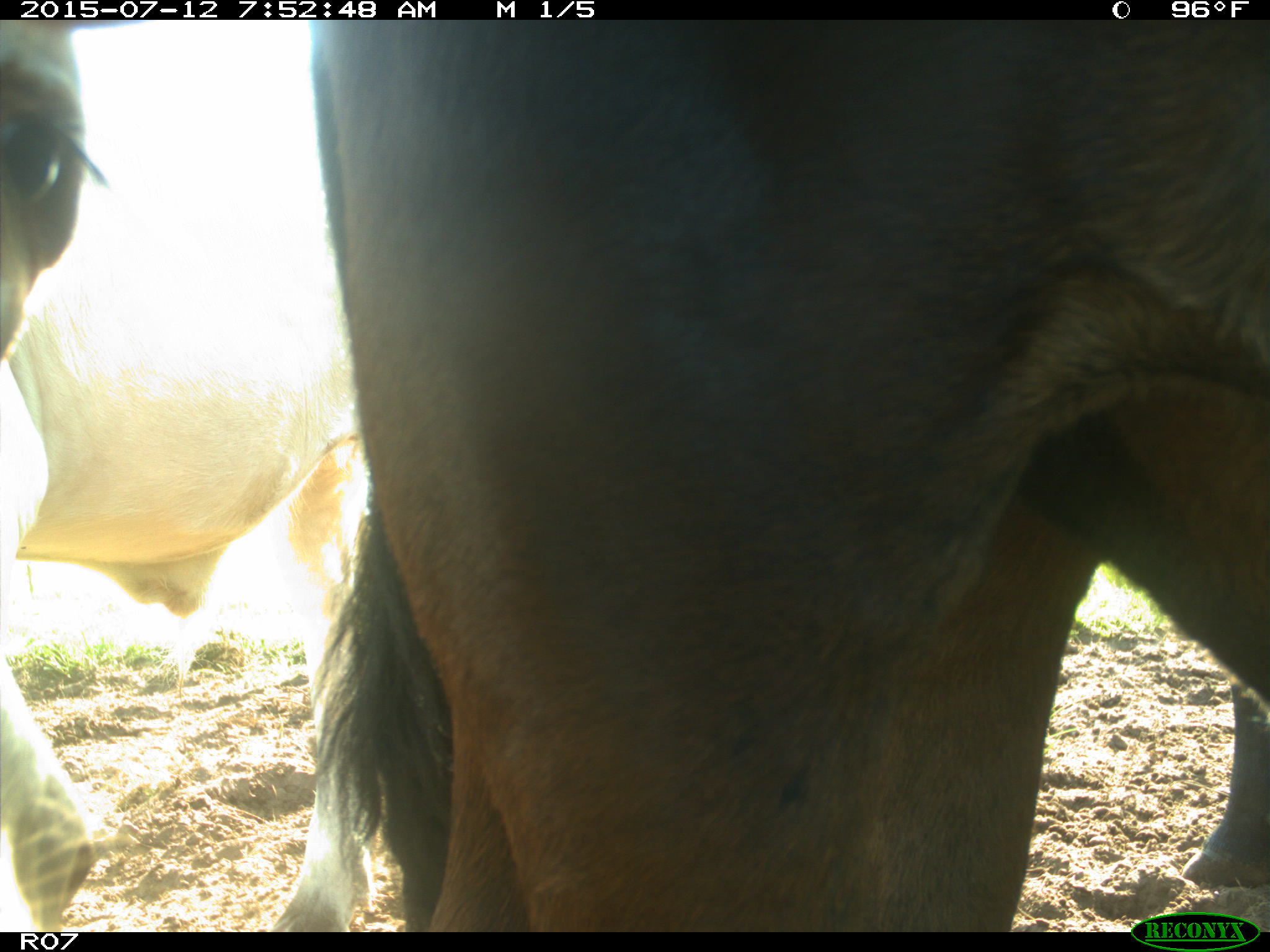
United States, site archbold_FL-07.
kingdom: Animalia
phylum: Chordata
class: Mammalia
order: Artiodactyla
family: Bovidae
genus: Bos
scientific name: Bos taurus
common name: domestic cow